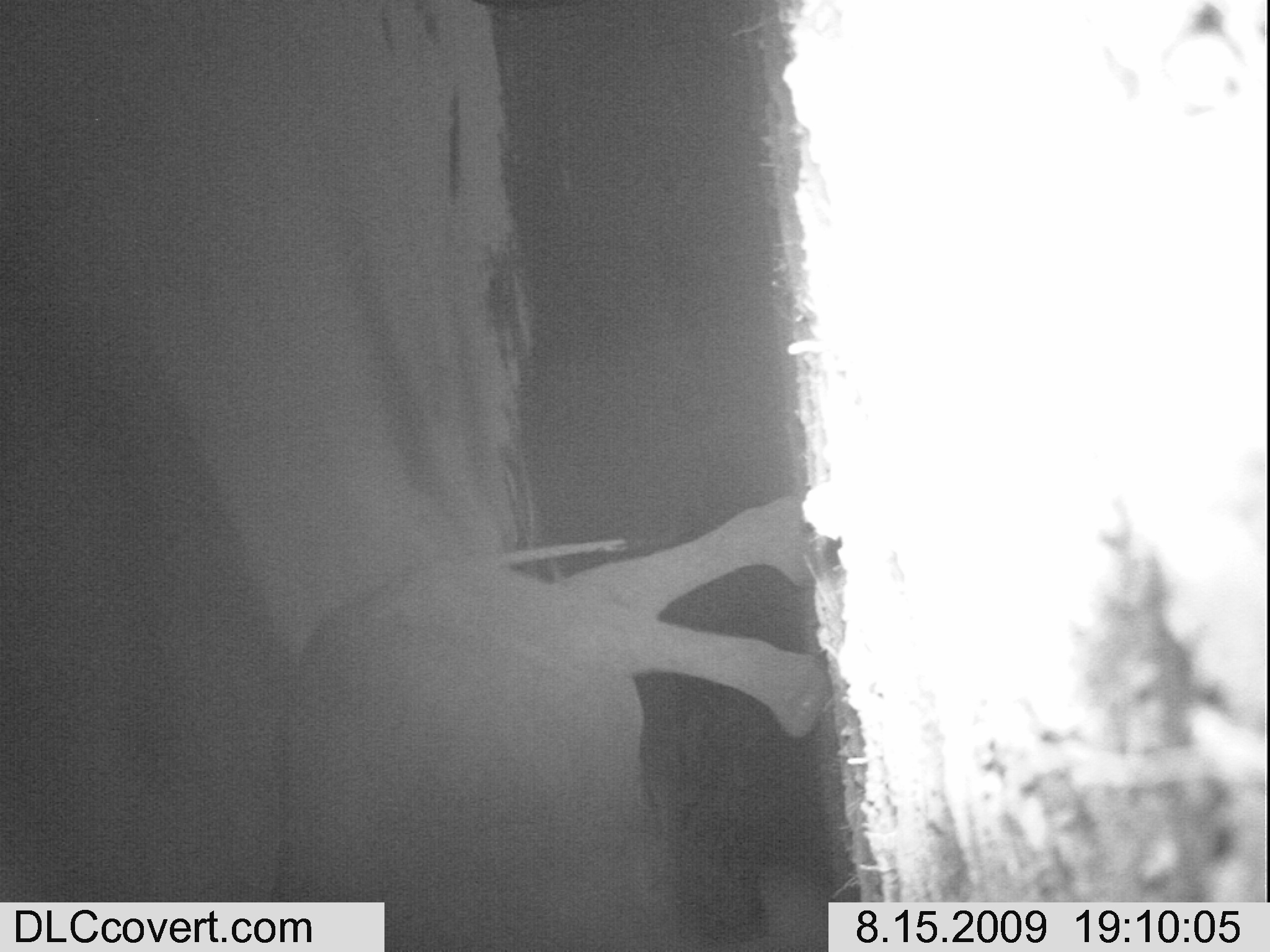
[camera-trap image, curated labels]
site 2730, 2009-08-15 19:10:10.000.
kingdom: Animalia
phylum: Chordata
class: Mammalia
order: Proboscidea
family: Elephantidae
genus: Loxodonta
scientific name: Loxodonta africana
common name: african bush elephant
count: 1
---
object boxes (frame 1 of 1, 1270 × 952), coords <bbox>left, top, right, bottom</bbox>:
loxodonta africana: <bbox>281, 492, 826, 952</bbox>